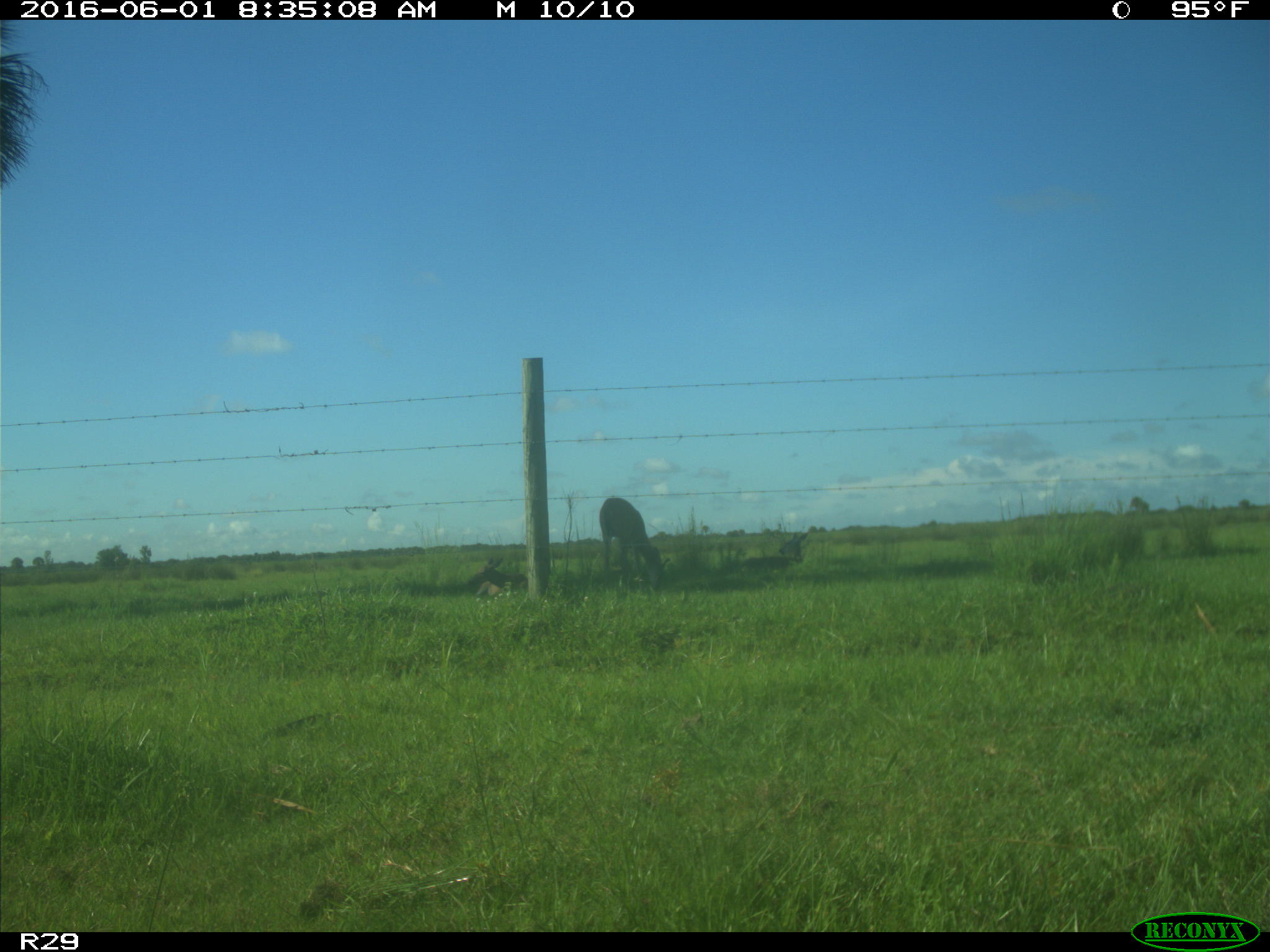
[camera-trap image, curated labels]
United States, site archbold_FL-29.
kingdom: Animalia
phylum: Chordata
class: Mammalia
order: Artiodactyla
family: Cervidae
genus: Odocoileus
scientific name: Odocoileus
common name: deer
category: unidentified deer